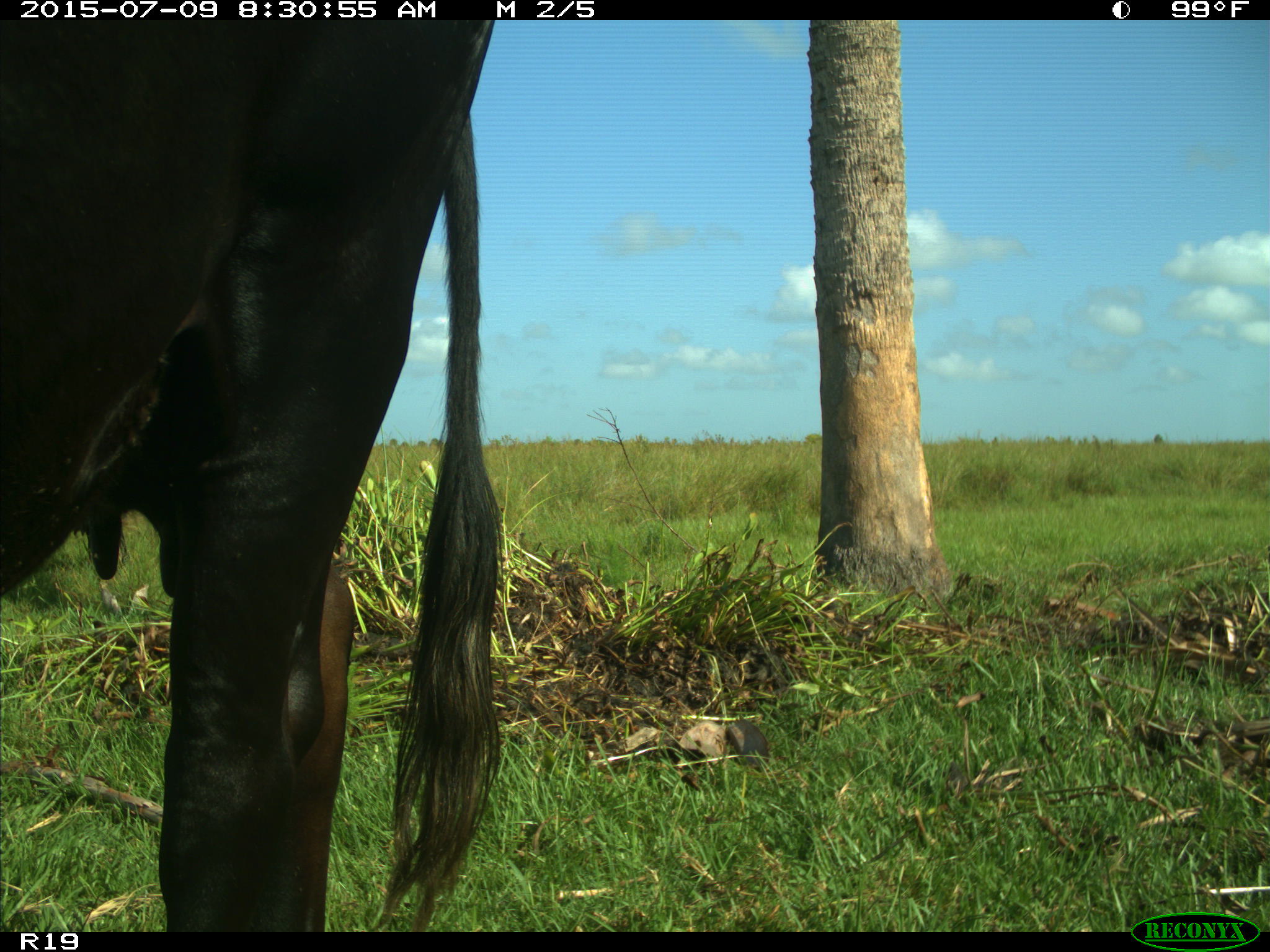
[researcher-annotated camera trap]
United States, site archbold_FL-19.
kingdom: Animalia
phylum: Chordata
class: Mammalia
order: Artiodactyla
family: Bovidae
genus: Bos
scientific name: Bos taurus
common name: domestic cow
Bos taurus (domestic cow).